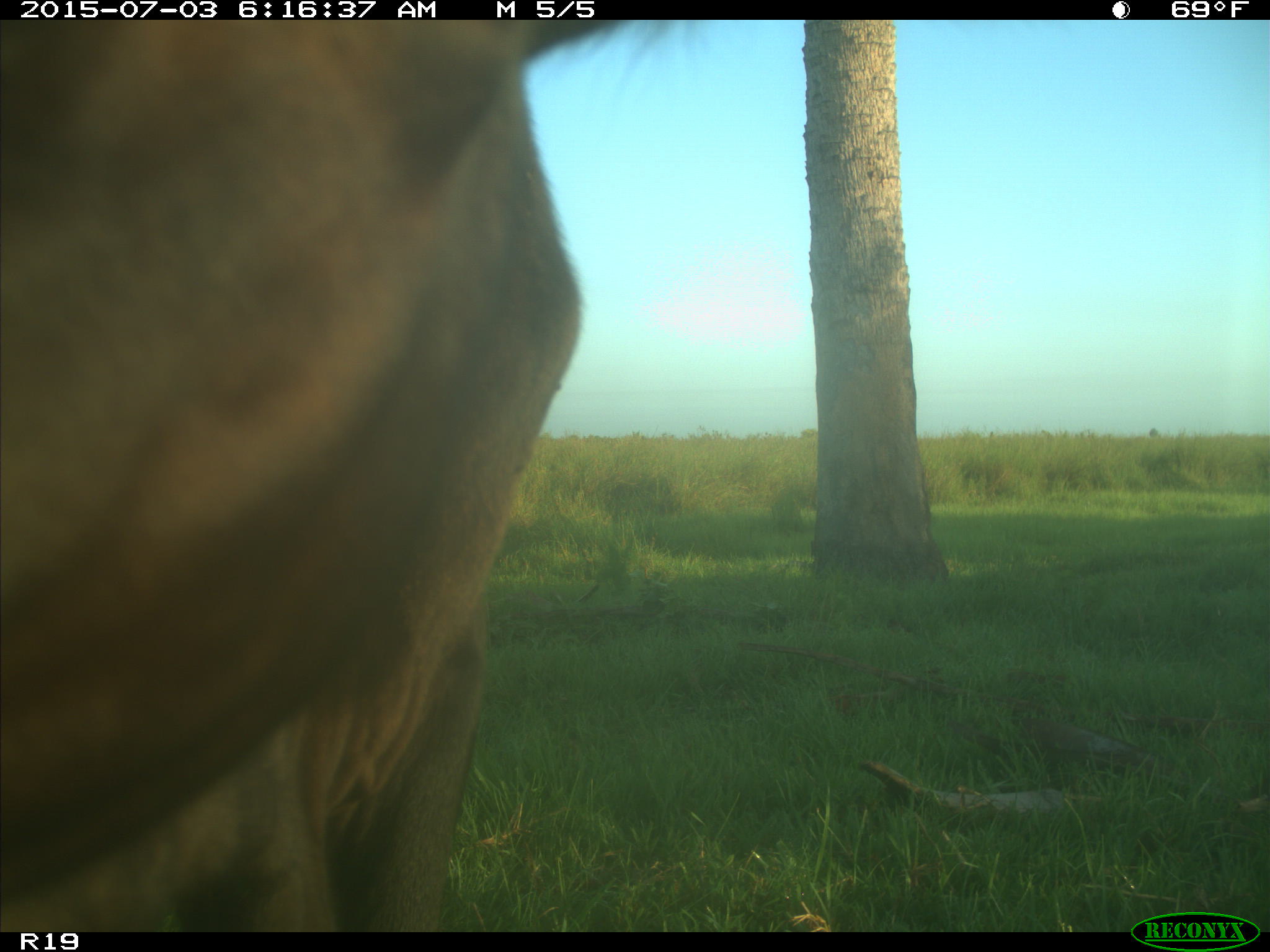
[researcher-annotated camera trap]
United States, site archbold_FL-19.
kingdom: Animalia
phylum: Chordata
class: Mammalia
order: Artiodactyla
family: Bovidae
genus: Bos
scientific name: Bos taurus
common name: domestic cow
Bos taurus (domestic cow).